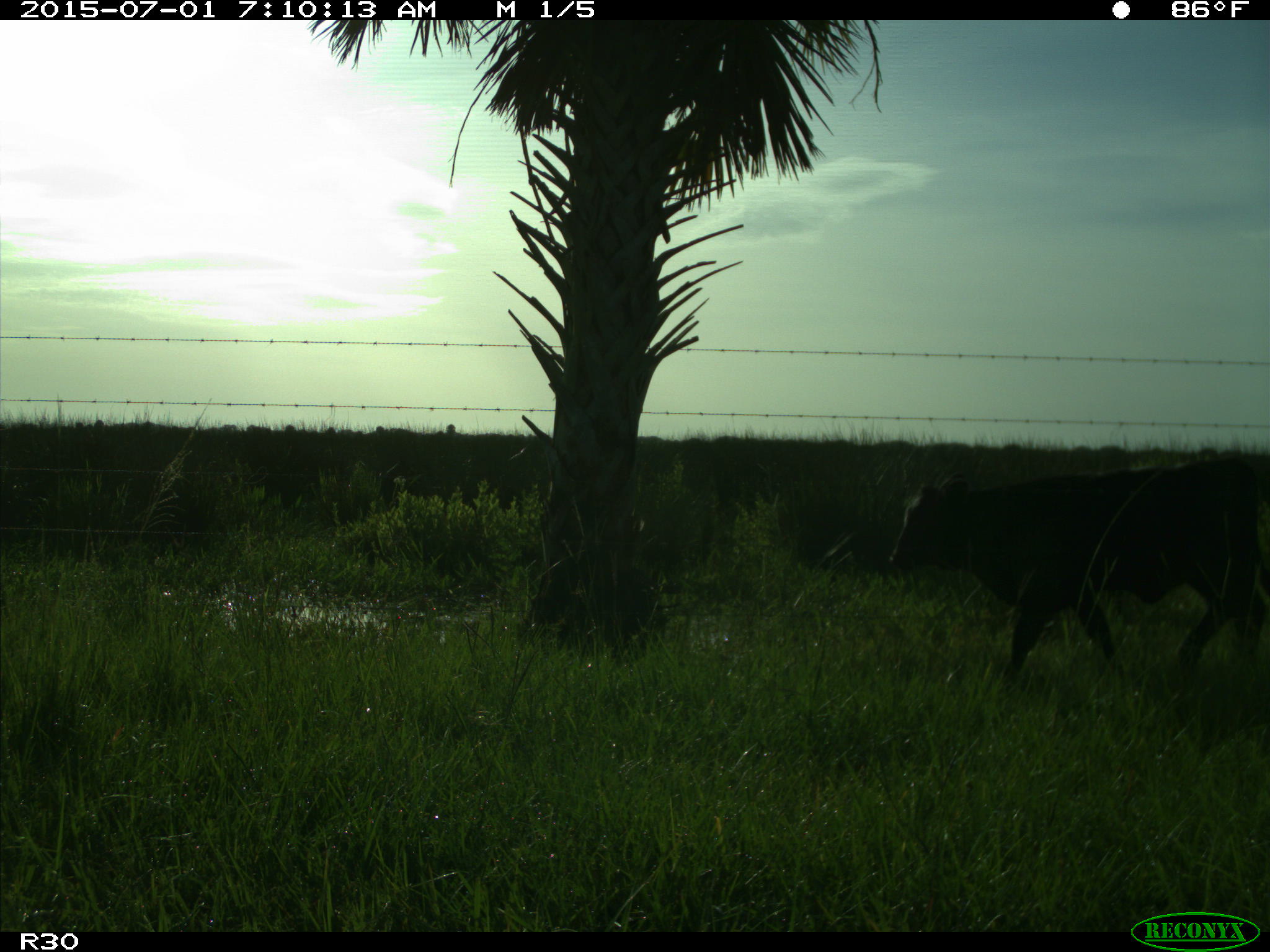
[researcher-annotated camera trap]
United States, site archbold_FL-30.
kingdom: Animalia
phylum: Chordata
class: Mammalia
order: Artiodactyla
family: Bovidae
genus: Bos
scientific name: Bos taurus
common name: domestic cow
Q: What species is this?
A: Bos taurus (domestic cow).